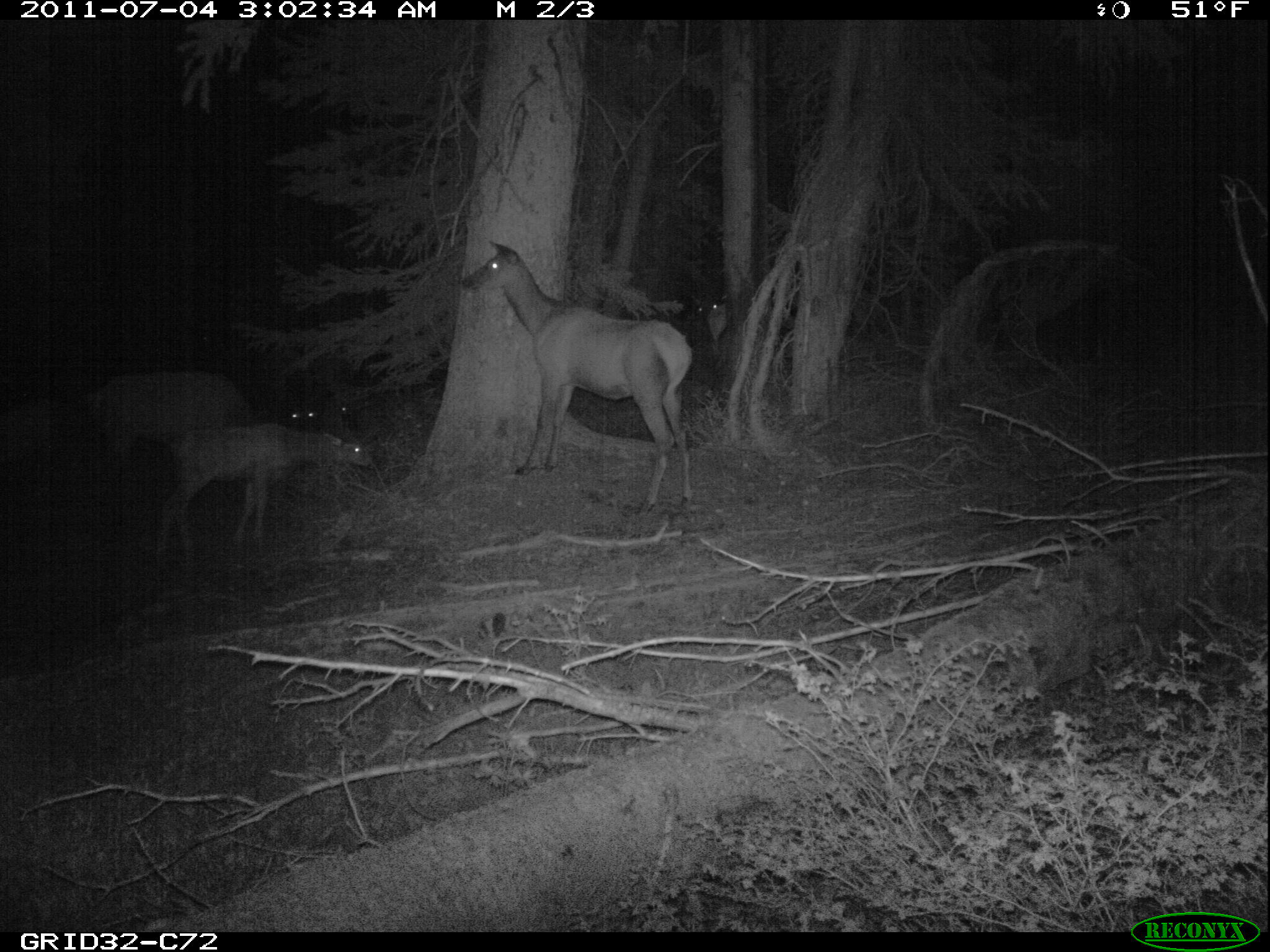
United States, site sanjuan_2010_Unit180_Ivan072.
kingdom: Animalia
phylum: Chordata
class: Mammalia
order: Artiodactyla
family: Cervidae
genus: Cervus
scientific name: Cervus elaphus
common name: red deer